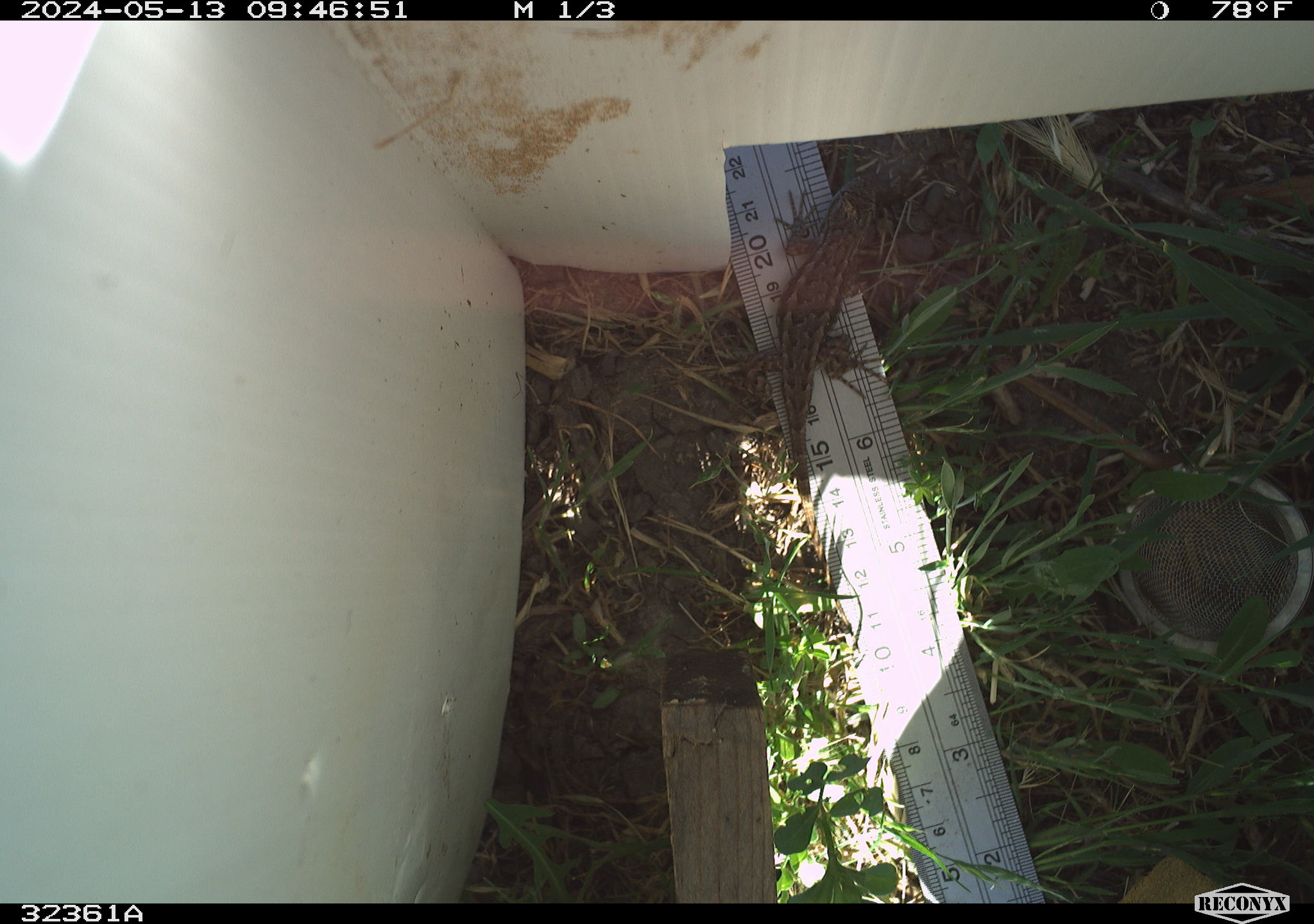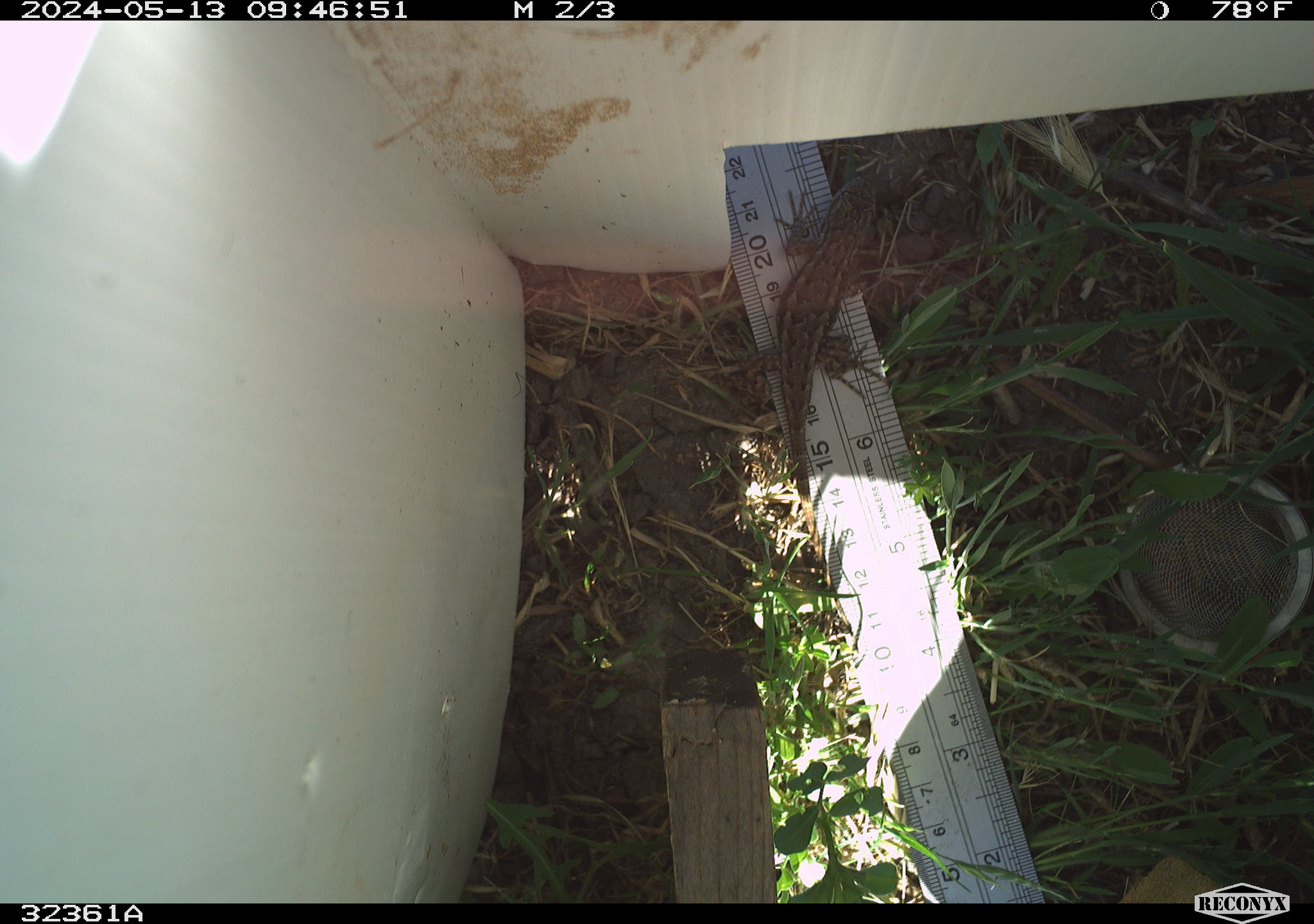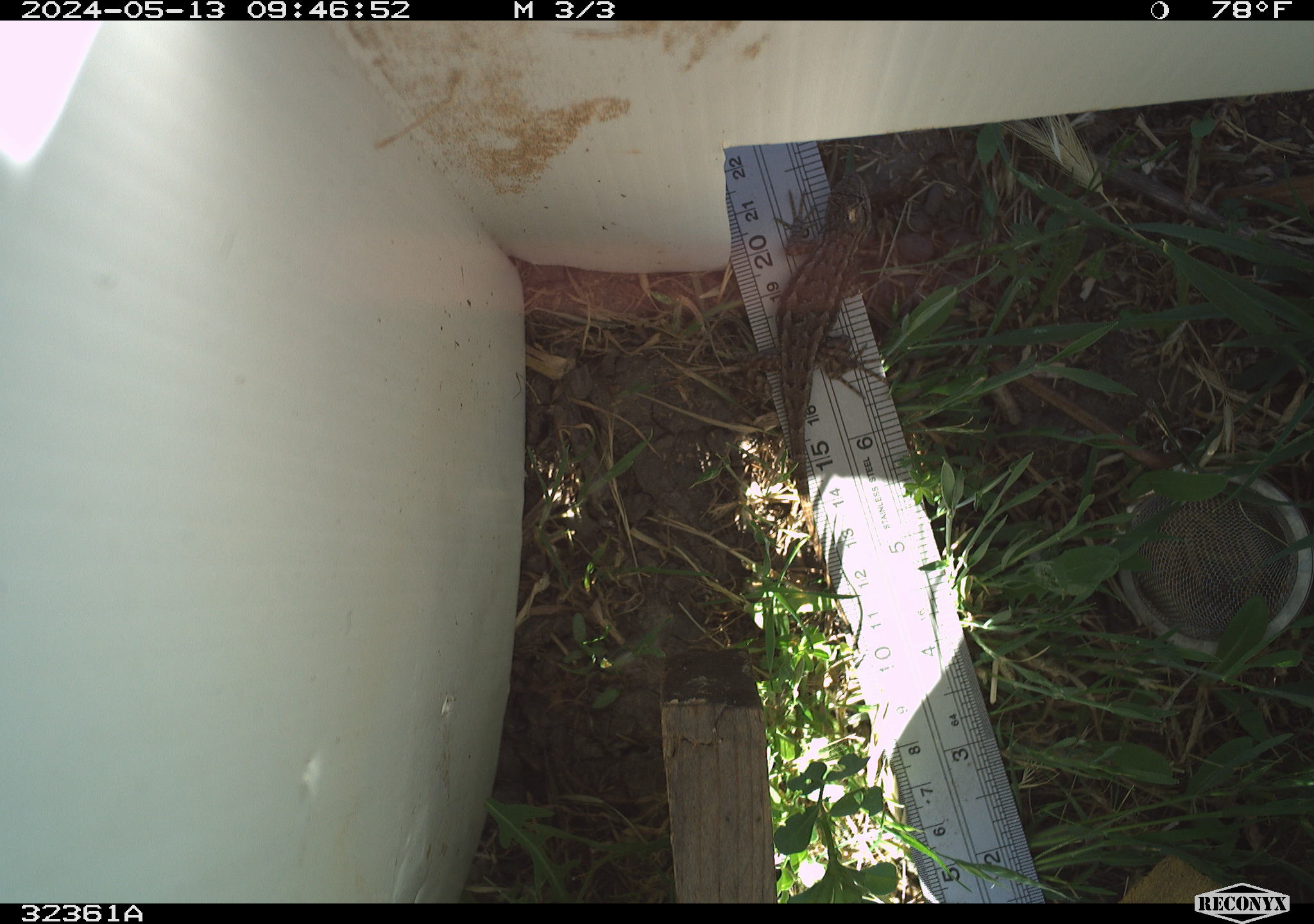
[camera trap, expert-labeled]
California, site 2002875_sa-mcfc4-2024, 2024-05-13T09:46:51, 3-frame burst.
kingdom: Animalia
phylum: Chordata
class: Reptilia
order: Squamata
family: Phrynosomatidae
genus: Sceloporus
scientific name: Sceloporus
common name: spiny lizards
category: sceloporus species